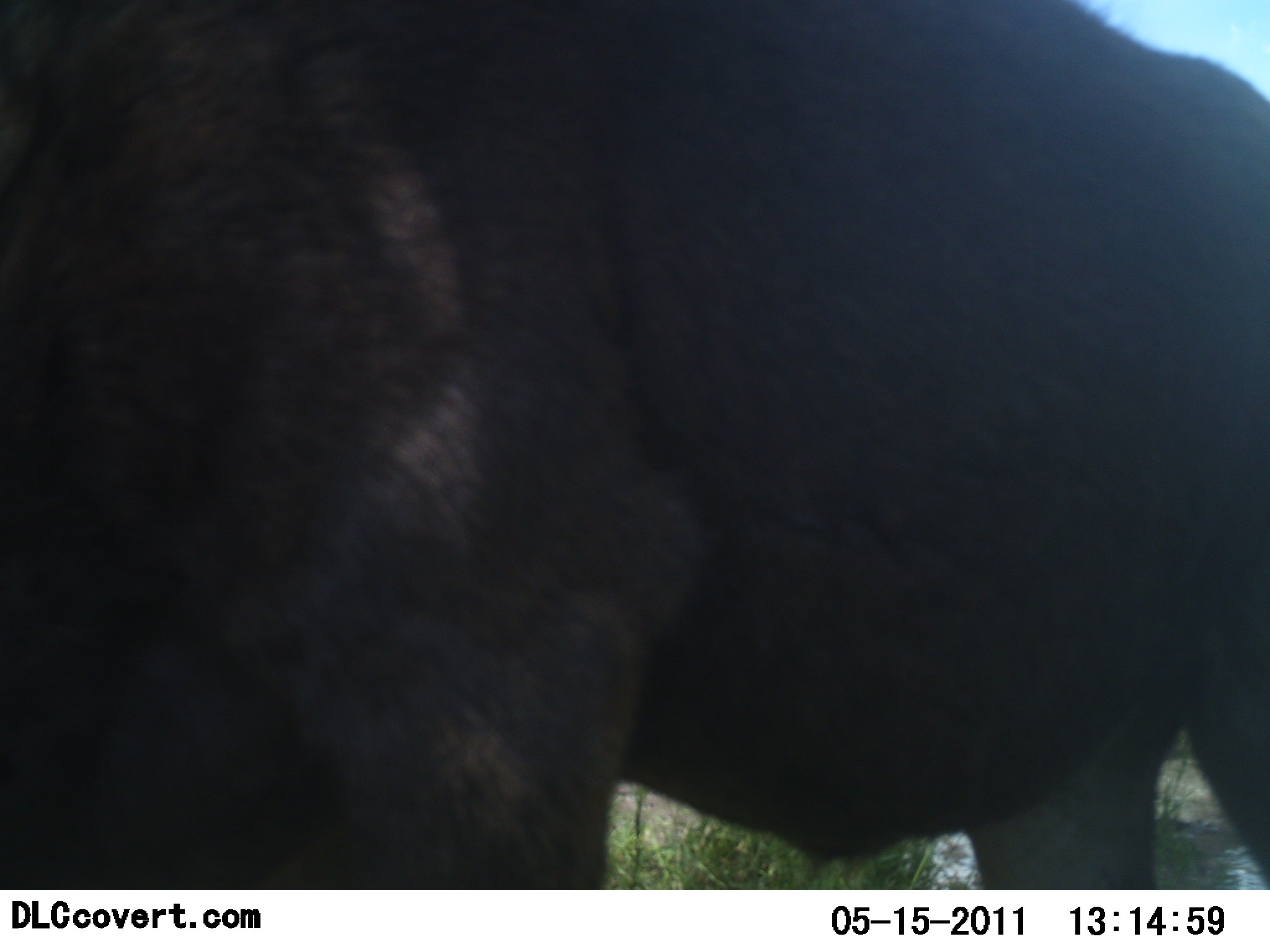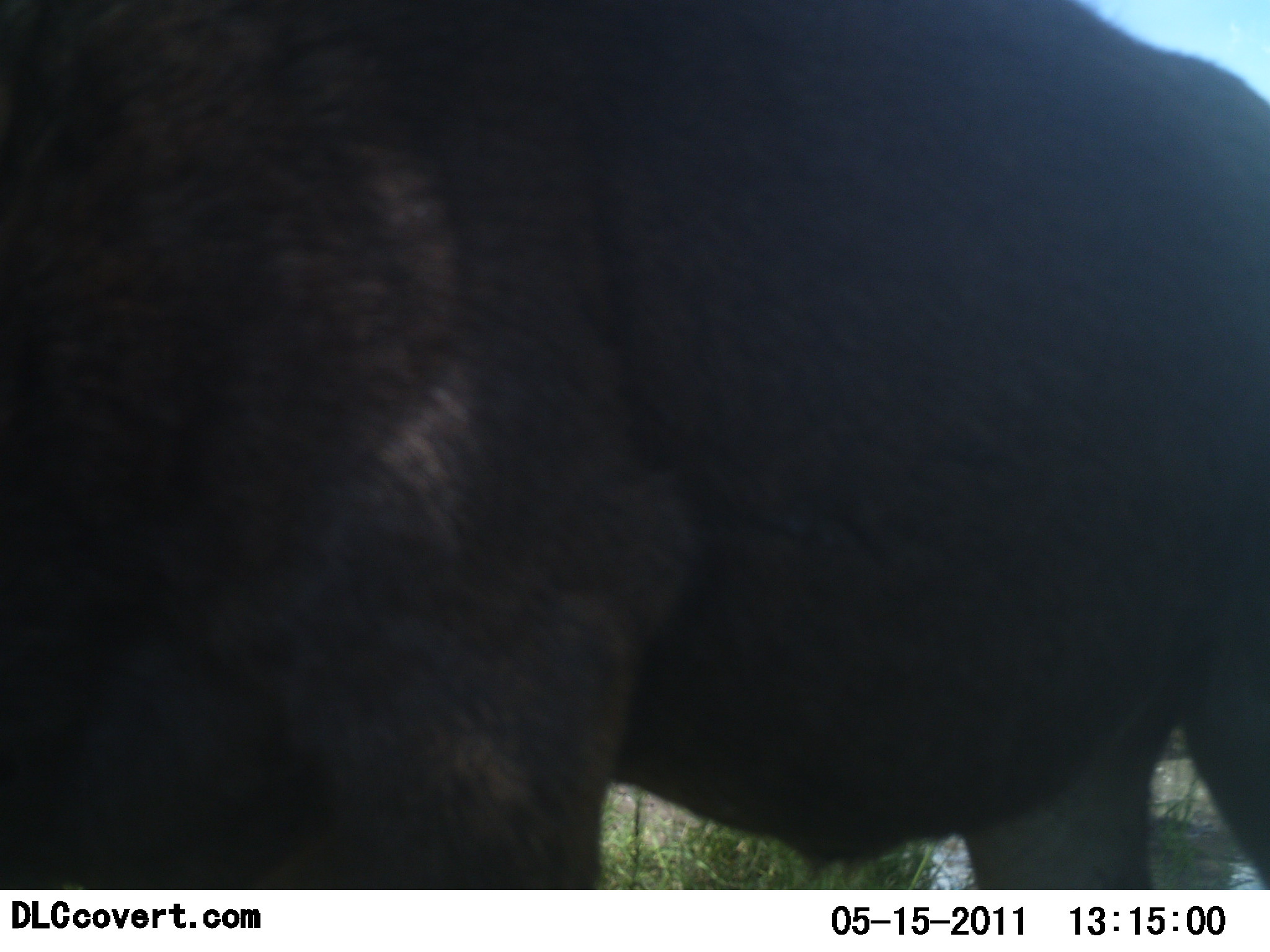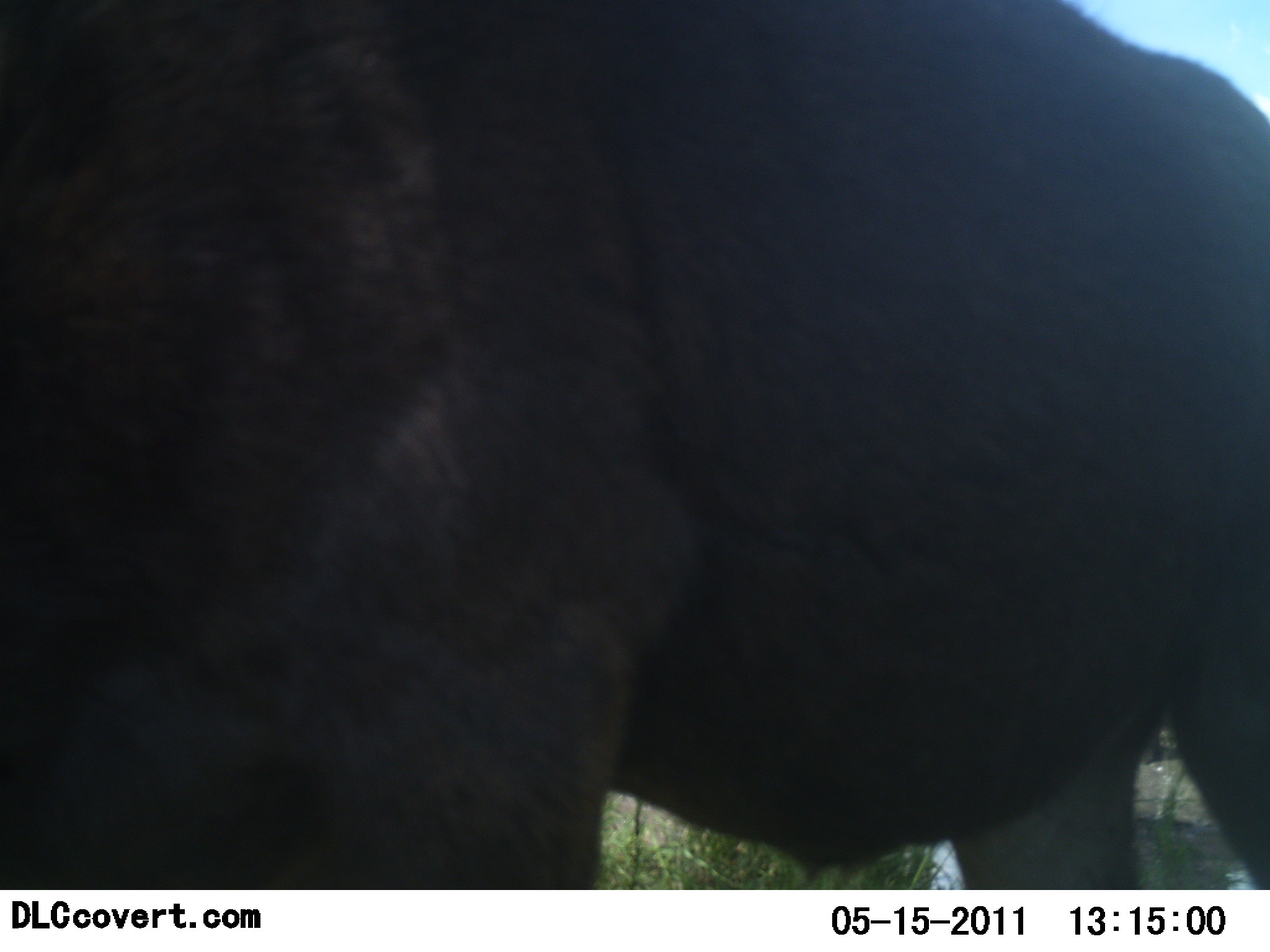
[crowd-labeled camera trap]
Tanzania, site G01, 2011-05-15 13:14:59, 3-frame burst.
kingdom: Animalia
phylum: Chordata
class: Mammalia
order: Artiodactyla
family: Bovidae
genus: Connochaetes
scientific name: Connochaetes taurinus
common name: blue wildebeest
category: wildebeest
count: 1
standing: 100%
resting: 0%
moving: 0%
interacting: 0%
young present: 0%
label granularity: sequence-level